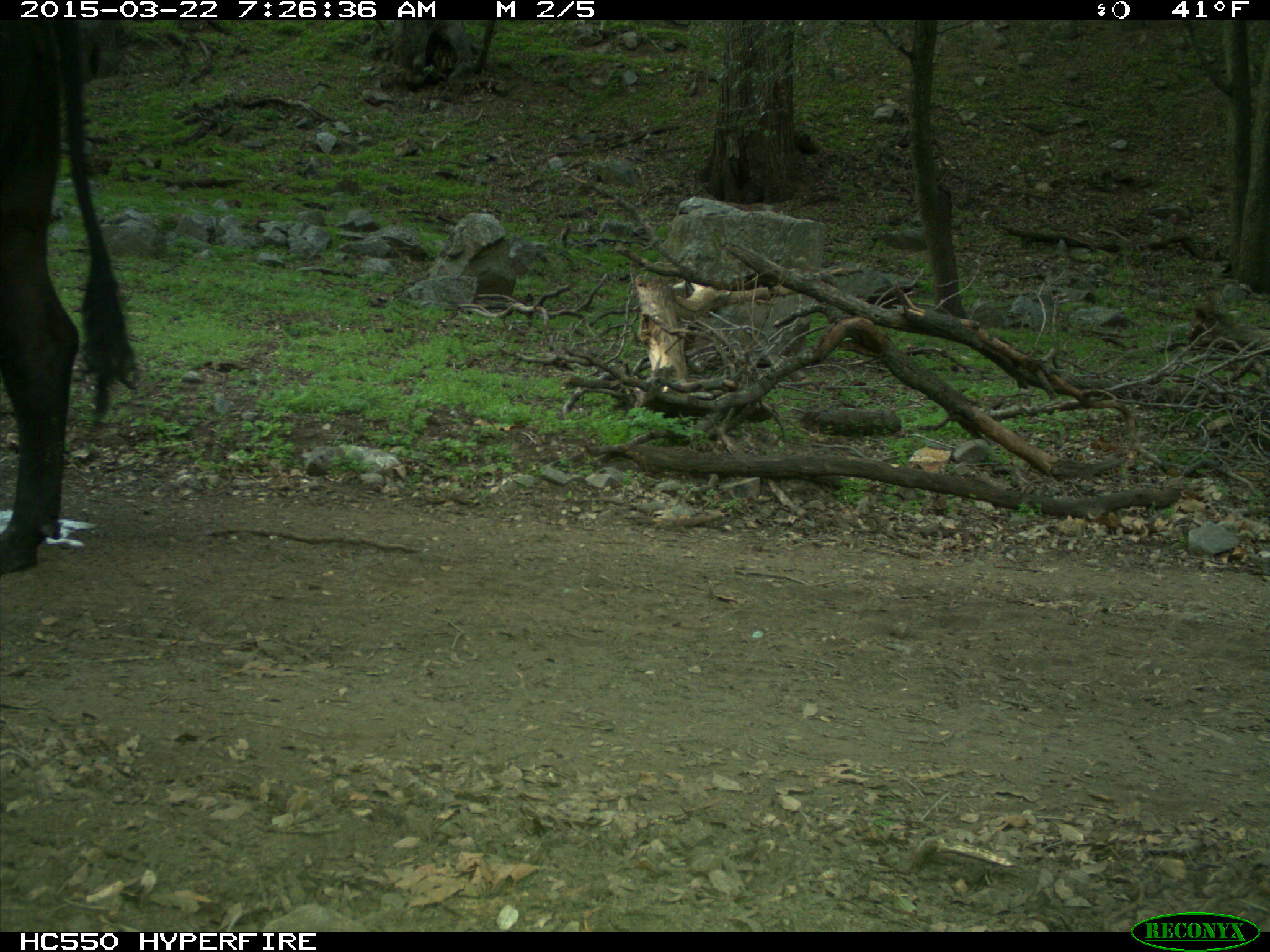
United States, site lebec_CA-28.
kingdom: Animalia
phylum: Chordata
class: Mammalia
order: Artiodactyla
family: Bovidae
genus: Bos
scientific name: Bos taurus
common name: domestic cow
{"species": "Bos taurus (domestic cow)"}